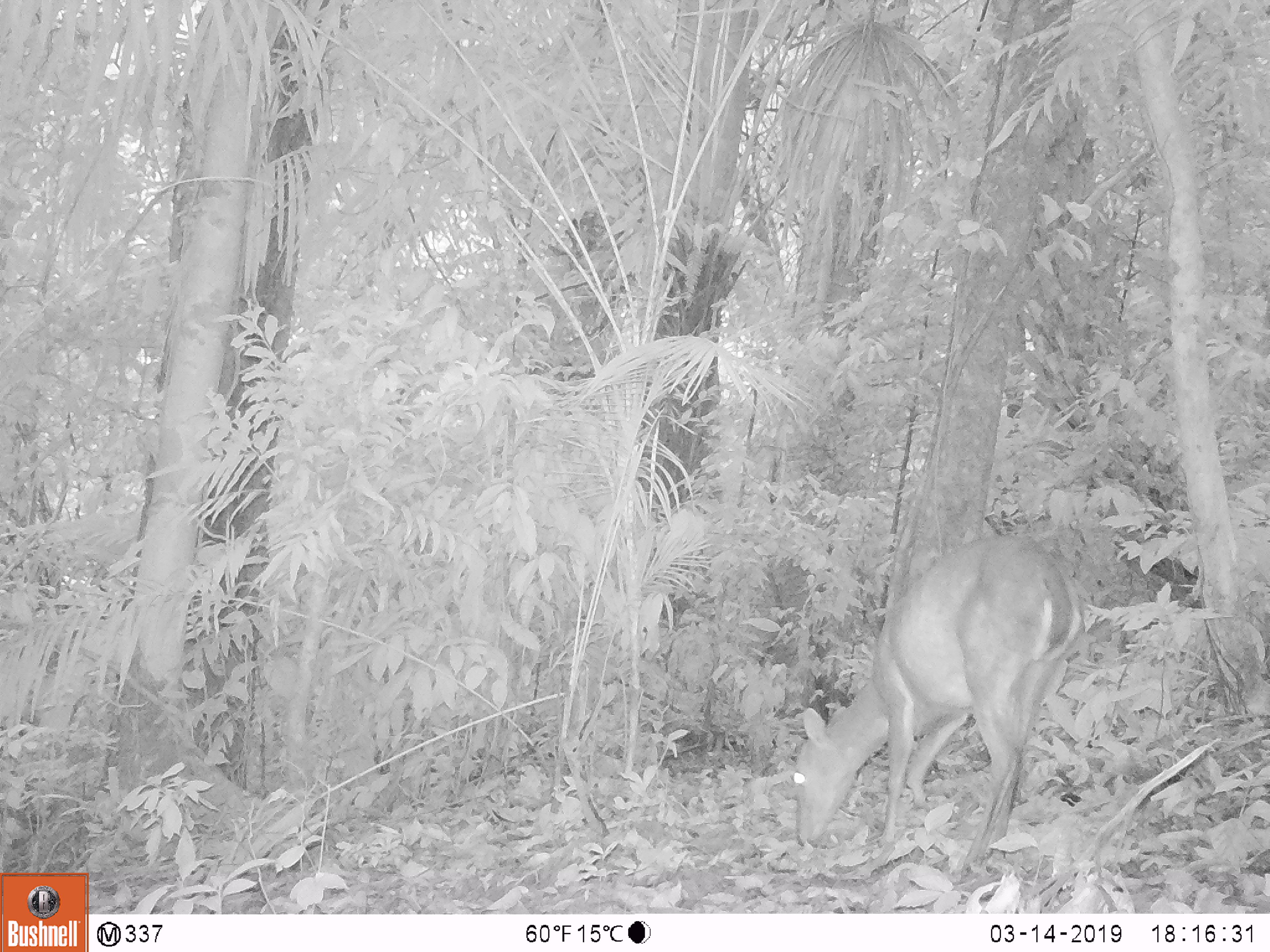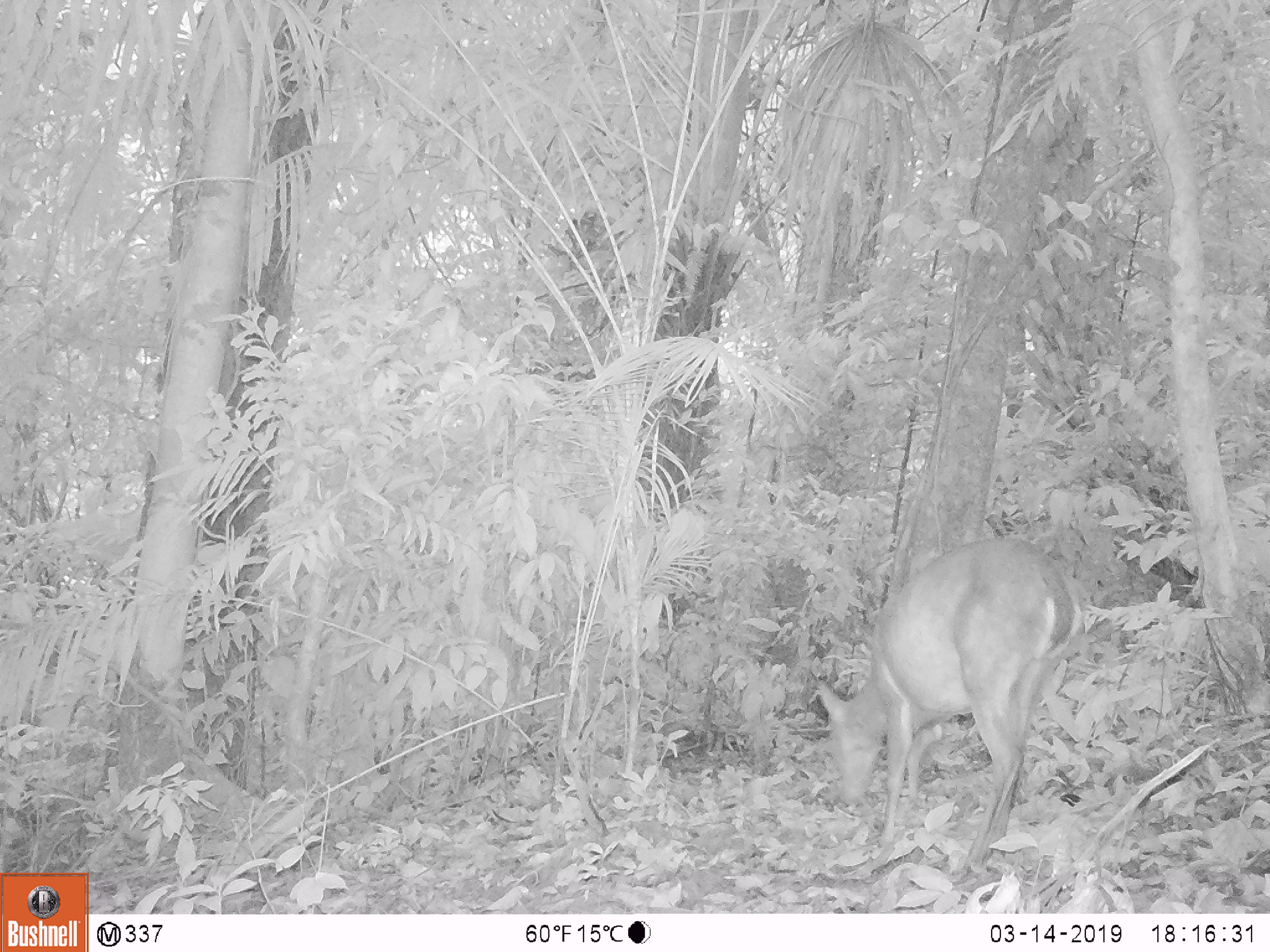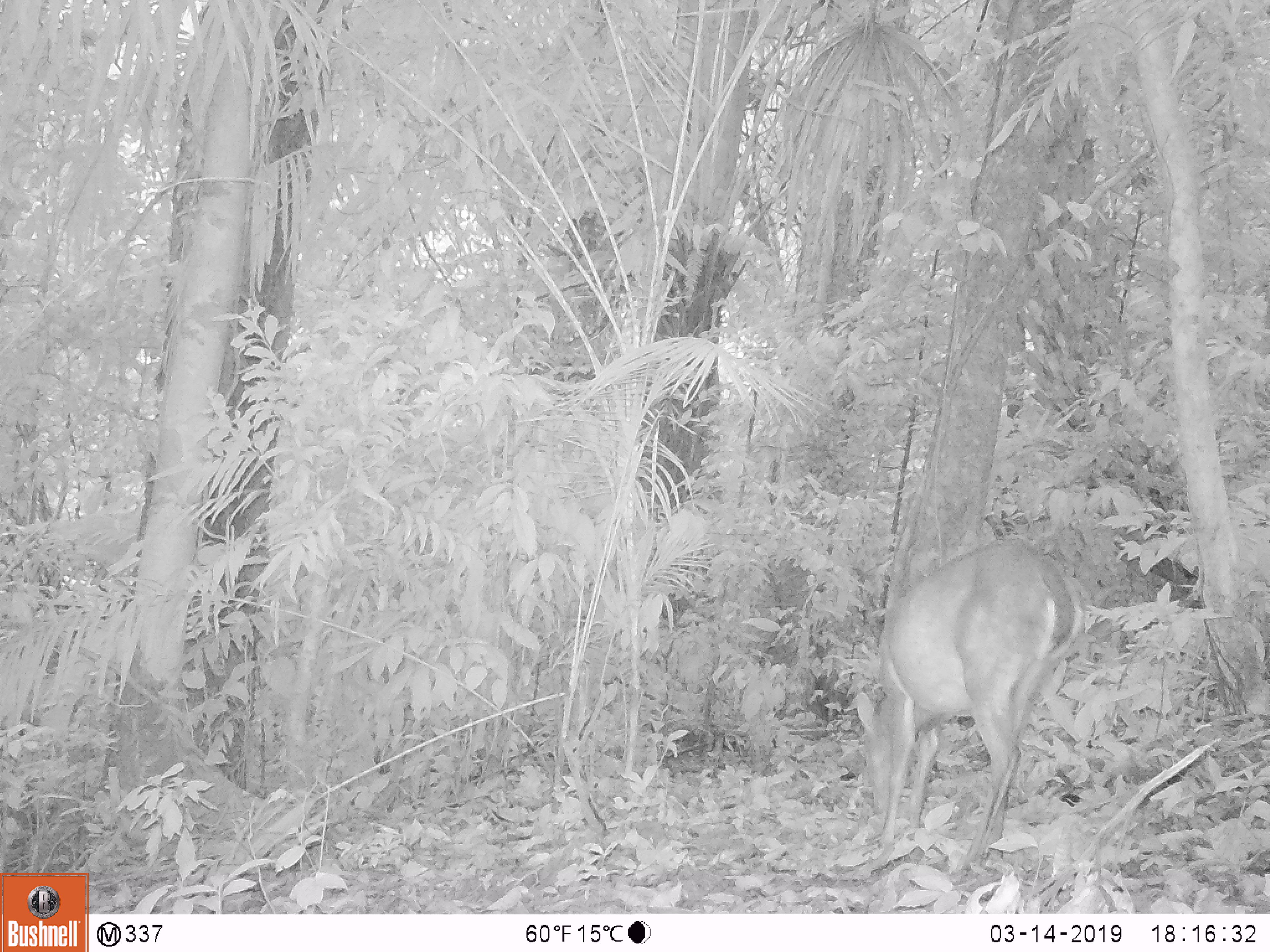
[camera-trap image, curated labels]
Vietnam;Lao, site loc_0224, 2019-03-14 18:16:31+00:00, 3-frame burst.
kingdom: Animalia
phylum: Chordata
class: Mammalia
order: Artiodactyla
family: Cervidae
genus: Muntiacus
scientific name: Muntiacus vuquangensis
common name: large-antlered muntjac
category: large antlered muntjac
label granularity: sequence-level